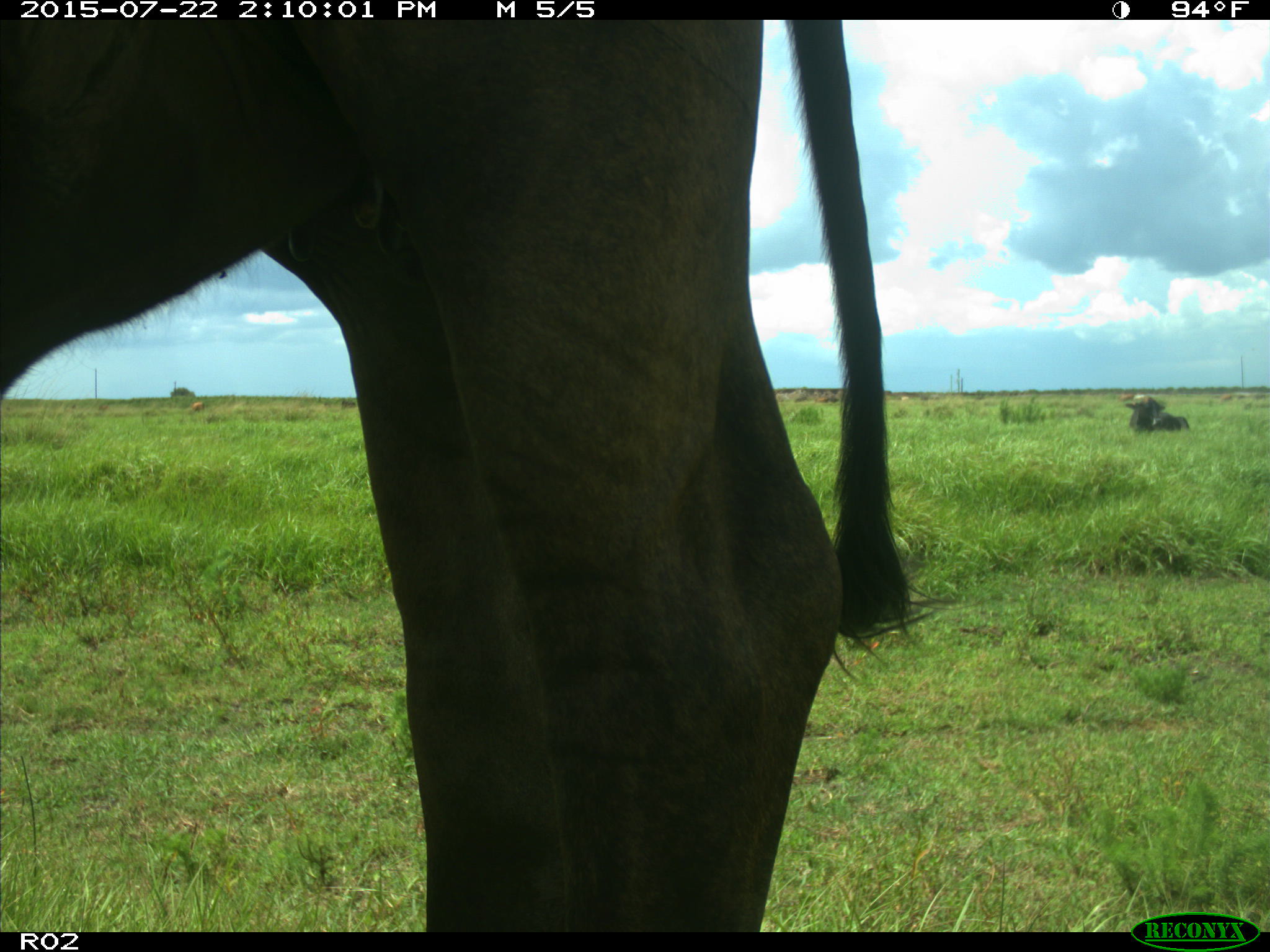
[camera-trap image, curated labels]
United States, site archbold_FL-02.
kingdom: Animalia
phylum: Chordata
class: Mammalia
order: Artiodactyla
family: Bovidae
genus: Bos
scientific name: Bos taurus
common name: domestic cow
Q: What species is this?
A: Bos taurus (domestic cow).